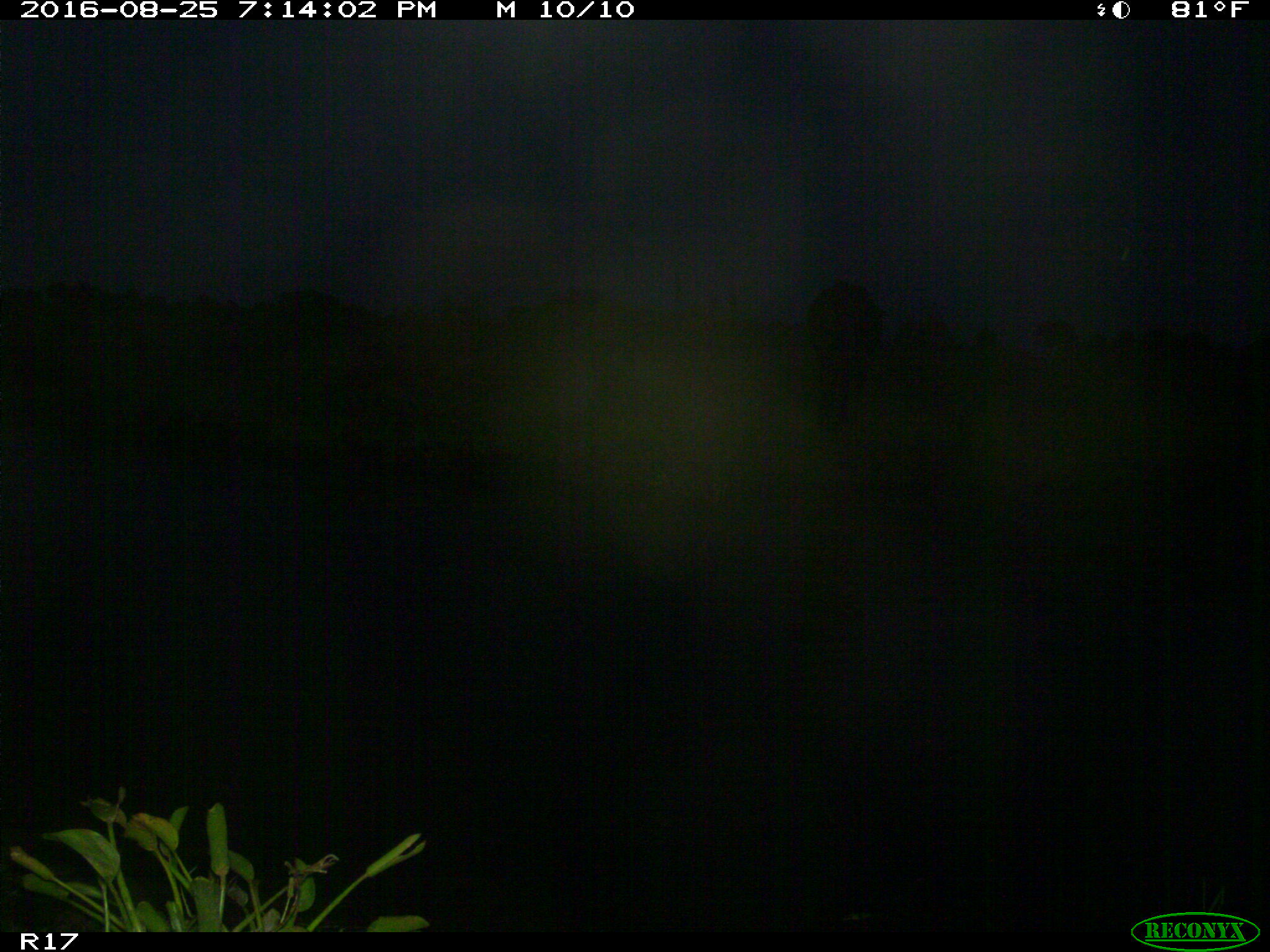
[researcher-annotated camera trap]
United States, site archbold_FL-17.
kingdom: Animalia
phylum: Chordata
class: Mammalia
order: Artiodactyla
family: Bovidae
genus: Bos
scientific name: Bos taurus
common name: domestic cow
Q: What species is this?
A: Bos taurus (domestic cow).